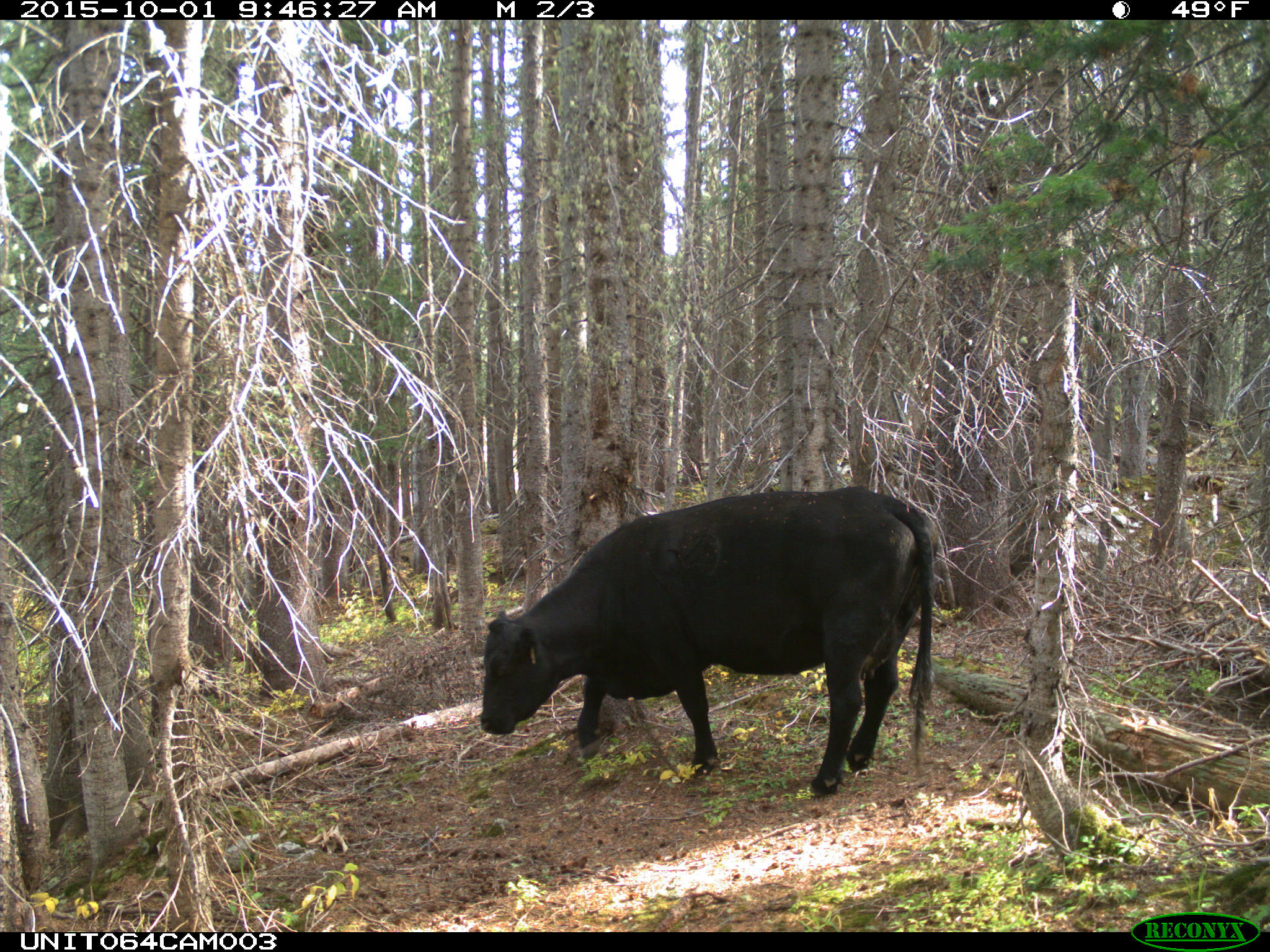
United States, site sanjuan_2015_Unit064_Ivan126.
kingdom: Animalia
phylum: Chordata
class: Mammalia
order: Artiodactyla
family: Bovidae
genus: Bos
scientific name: Bos taurus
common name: domestic cow